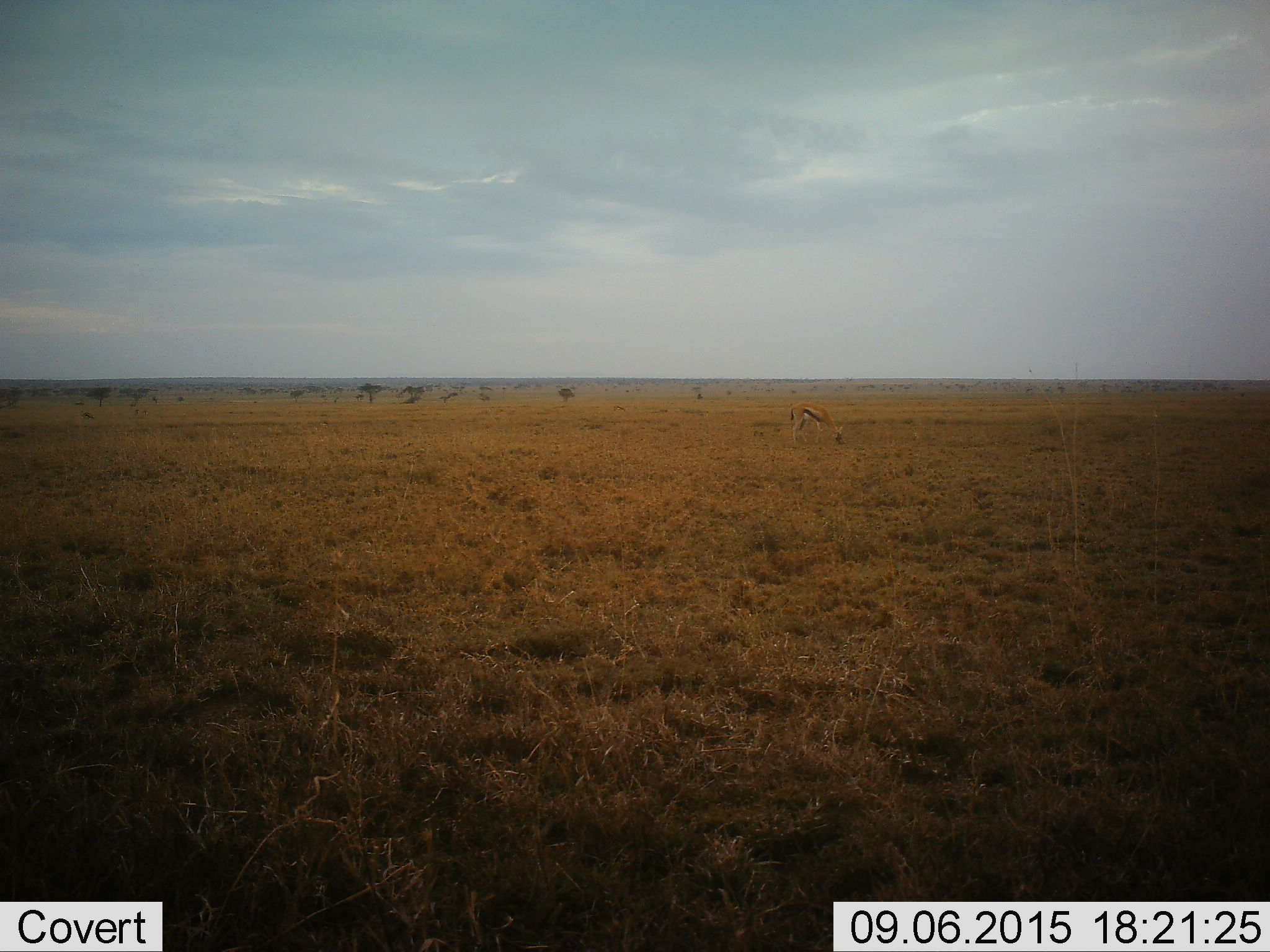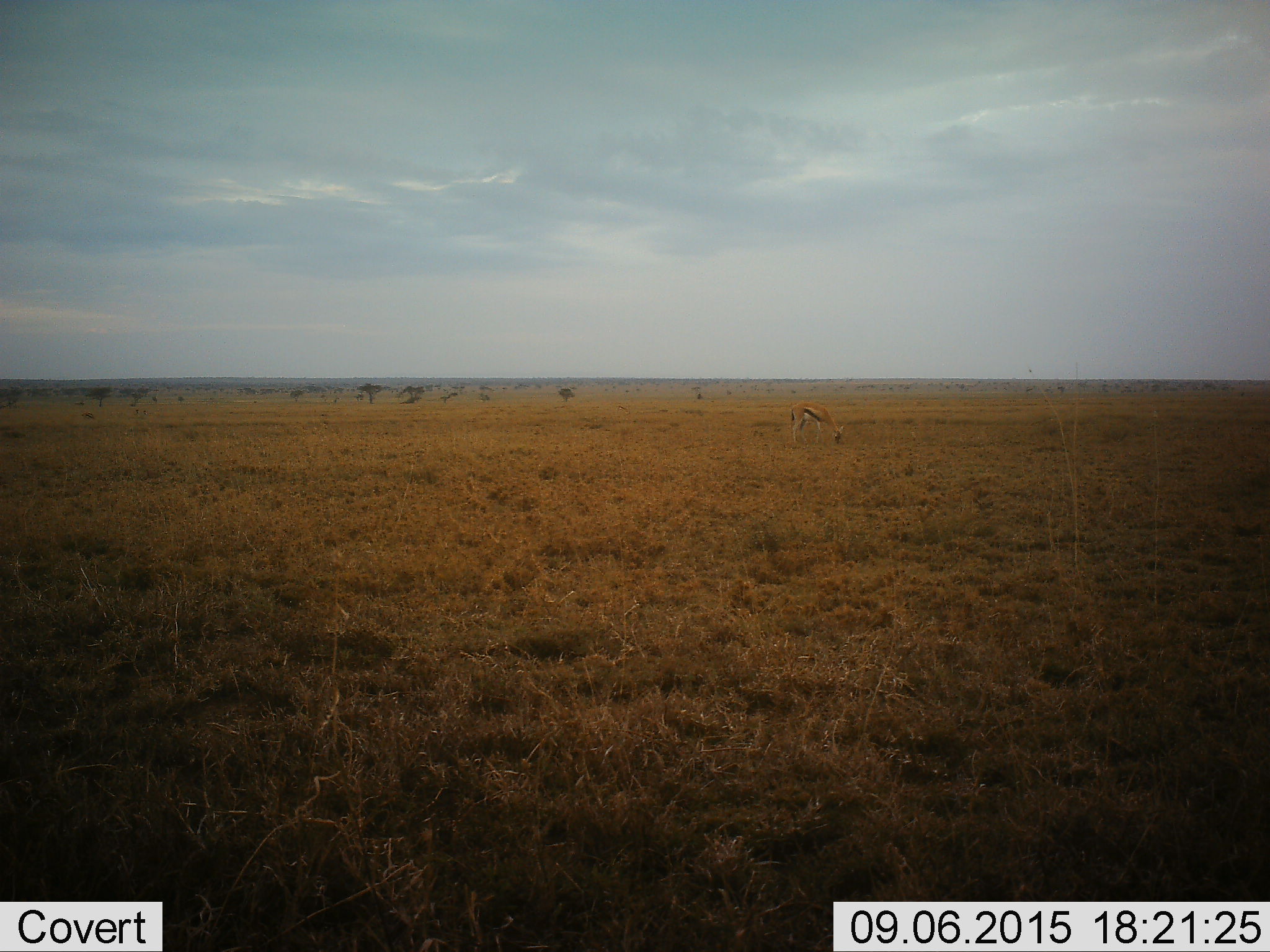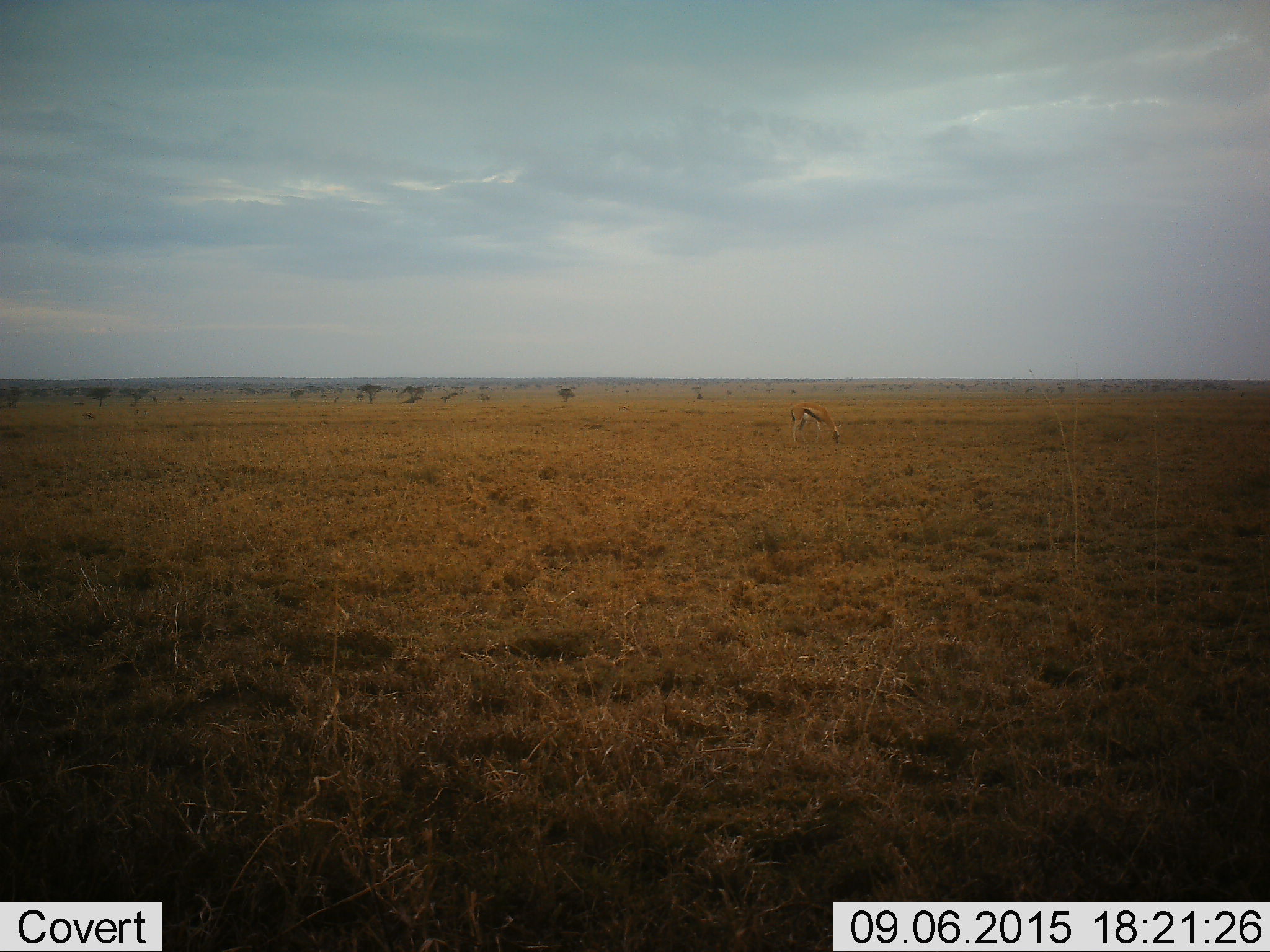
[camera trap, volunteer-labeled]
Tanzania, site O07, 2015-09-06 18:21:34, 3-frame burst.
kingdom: Animalia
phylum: Chordata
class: Mammalia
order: Artiodactyla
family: Bovidae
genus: Eudorcas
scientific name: Eudorcas thomsonii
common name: thomson's gazelle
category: gazellethomsons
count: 1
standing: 25%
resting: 0%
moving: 12%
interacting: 0%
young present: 0%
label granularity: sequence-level